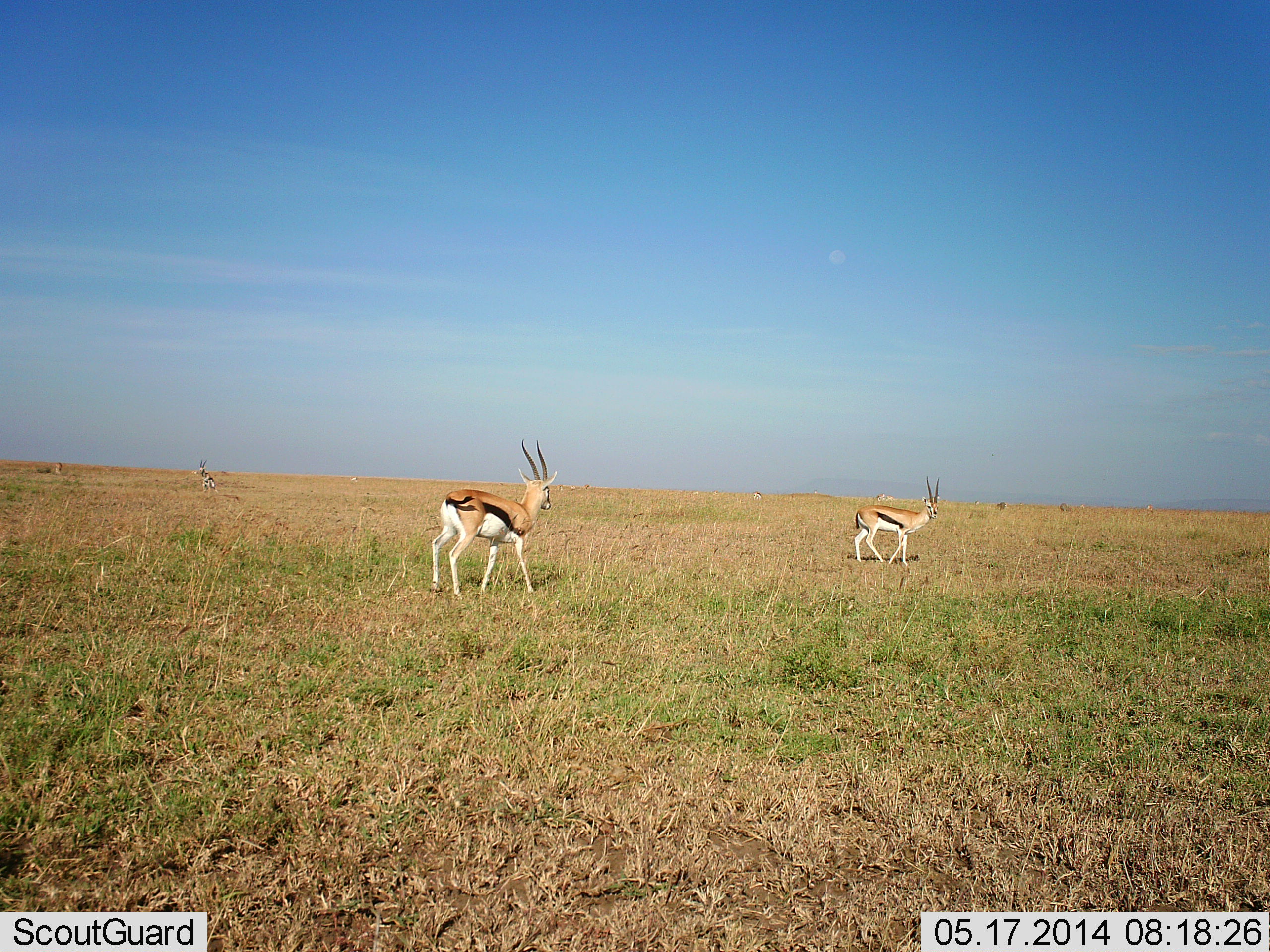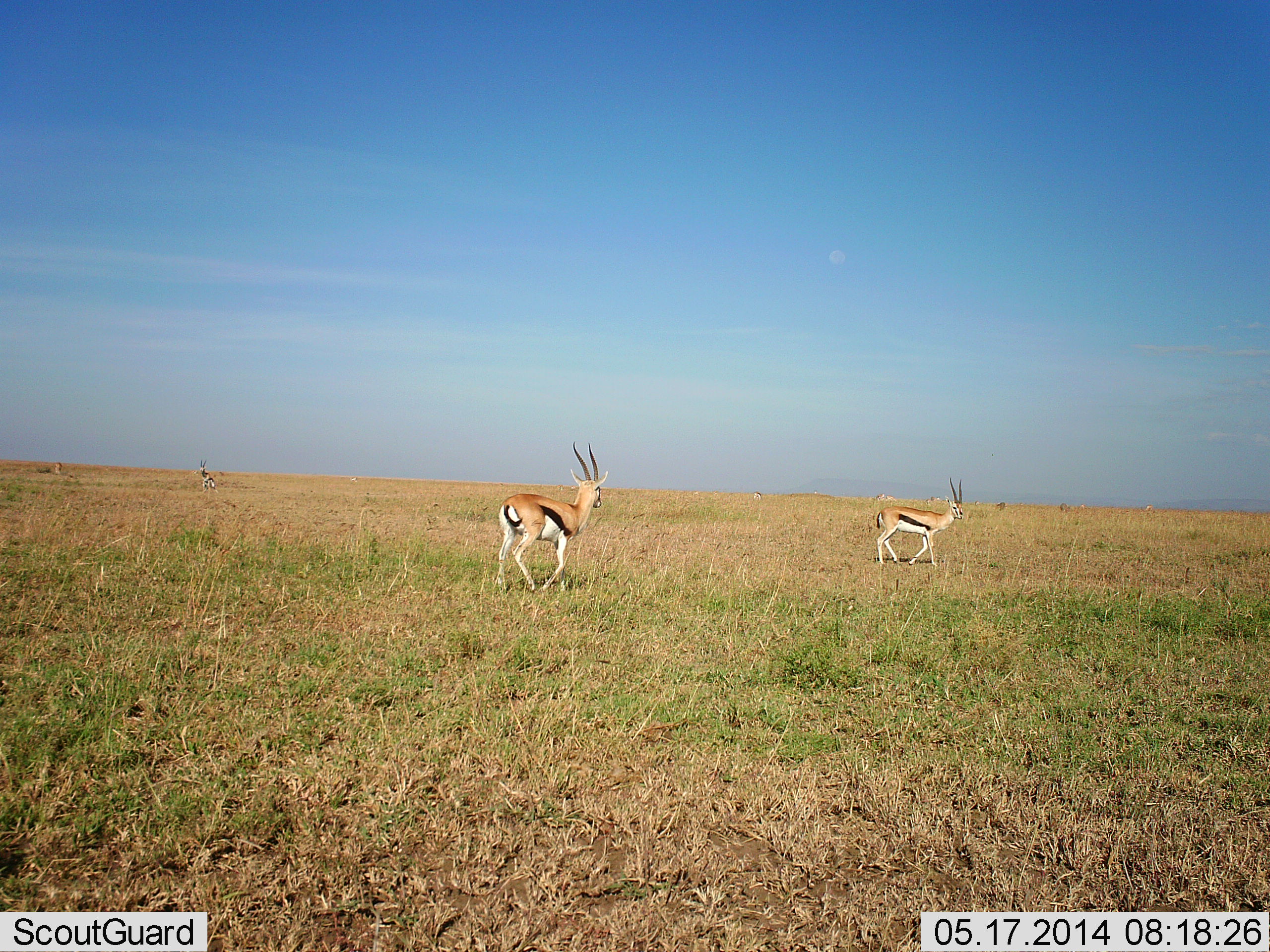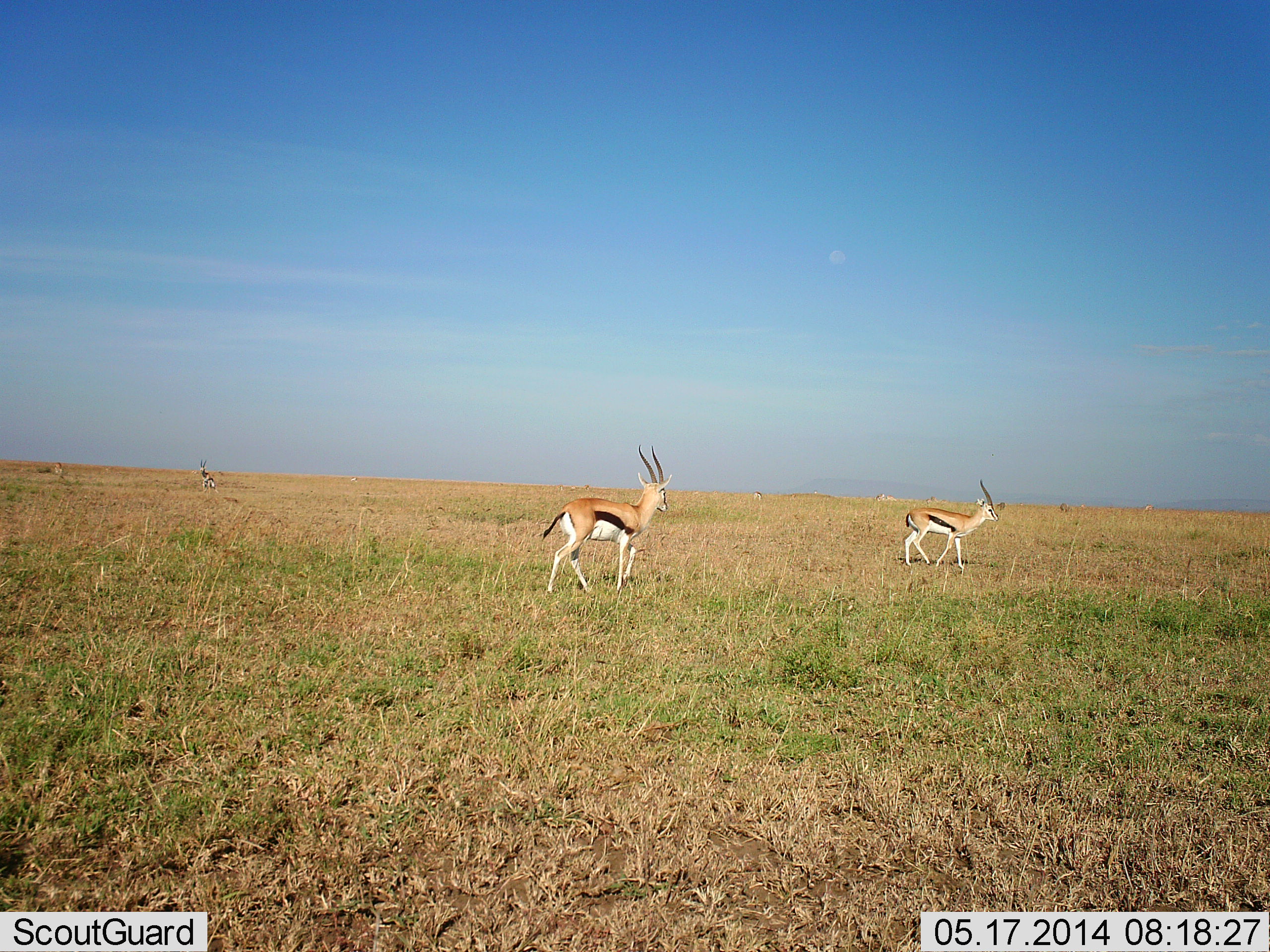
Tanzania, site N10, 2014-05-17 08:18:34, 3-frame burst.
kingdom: Animalia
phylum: Chordata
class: Mammalia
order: Artiodactyla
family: Bovidae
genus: Eudorcas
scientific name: Eudorcas thomsonii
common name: thomson's gazelle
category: gazellethomsons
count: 3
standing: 40%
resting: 10%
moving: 90%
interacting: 0%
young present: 0%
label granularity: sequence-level